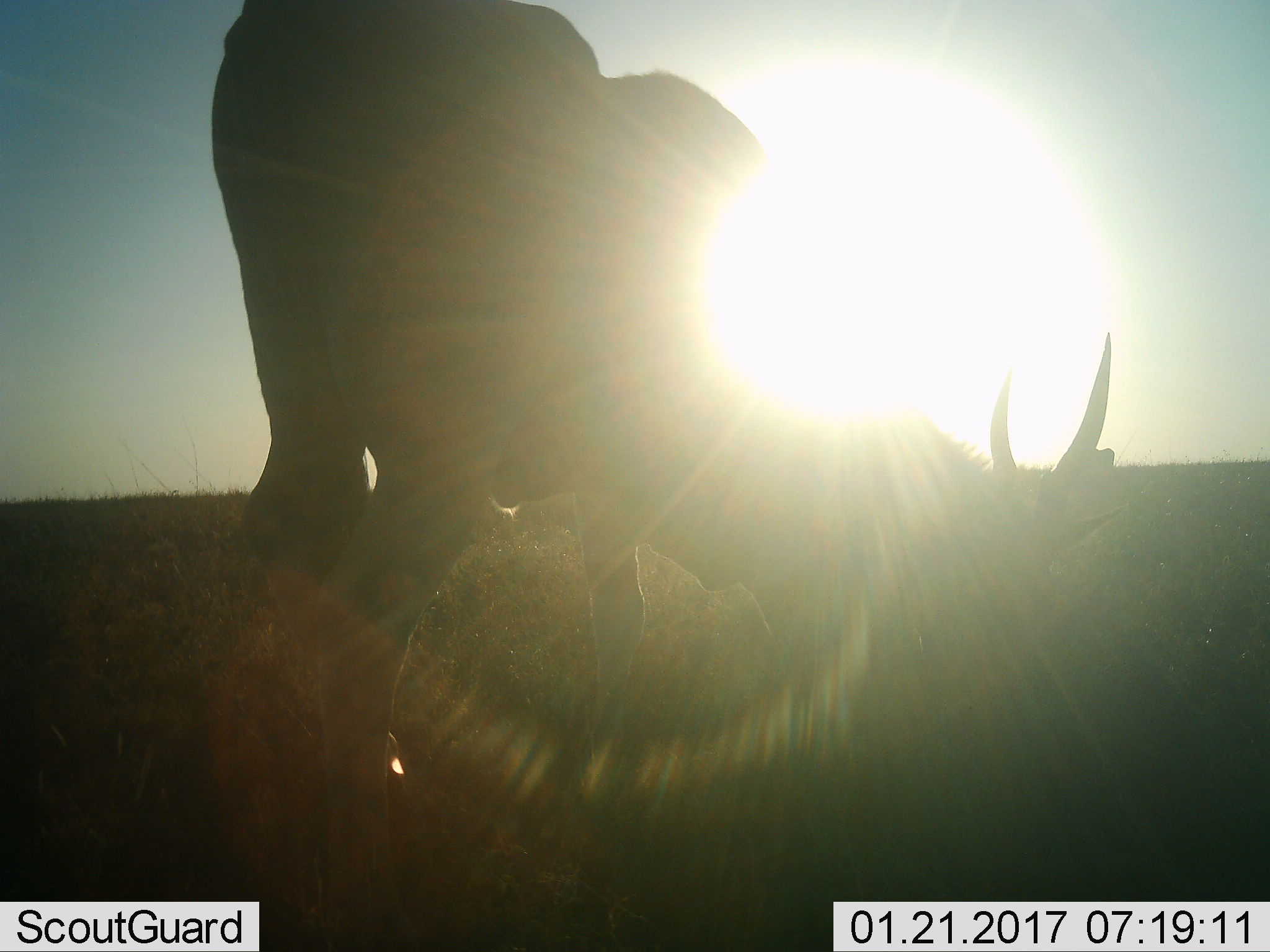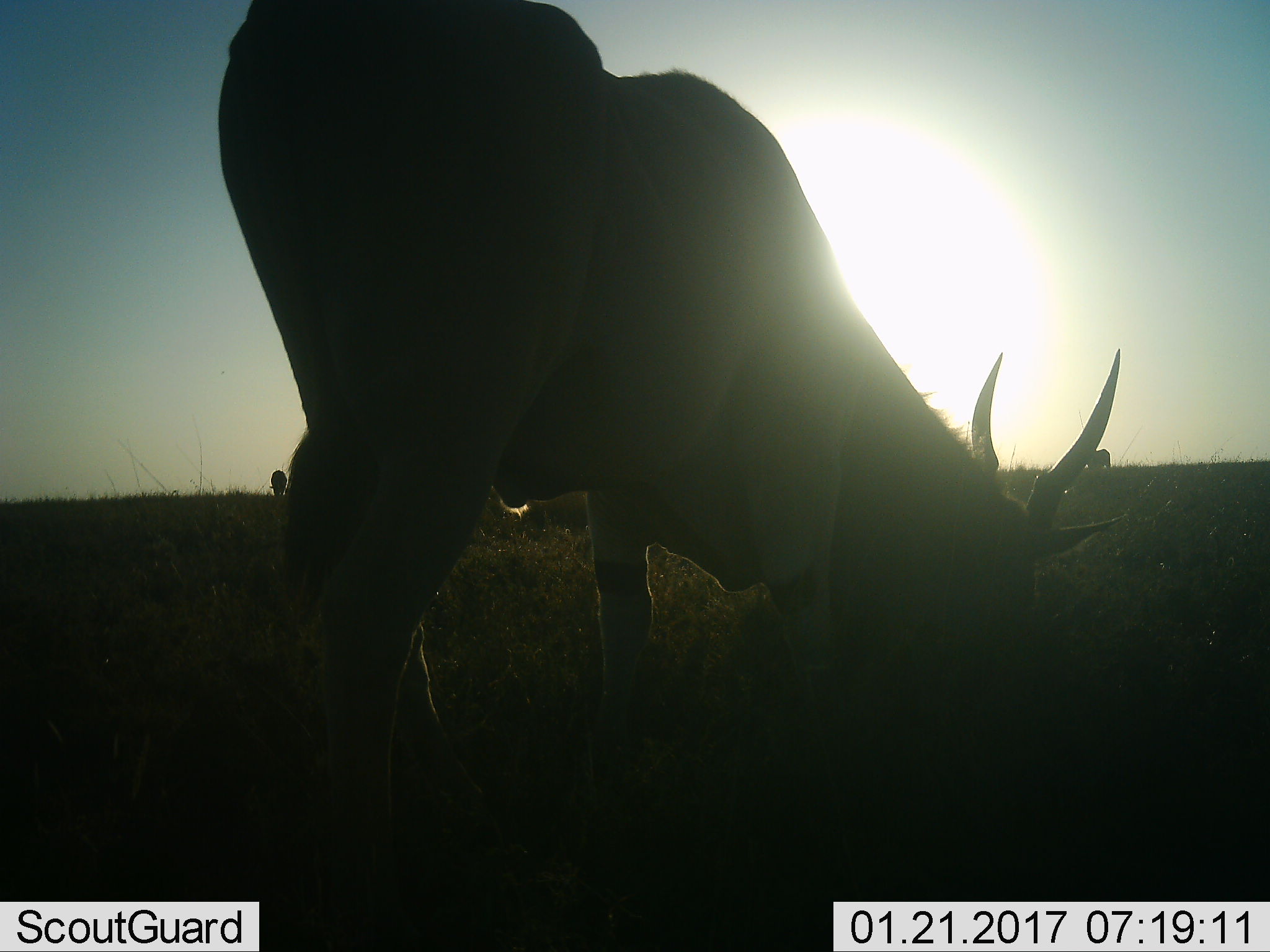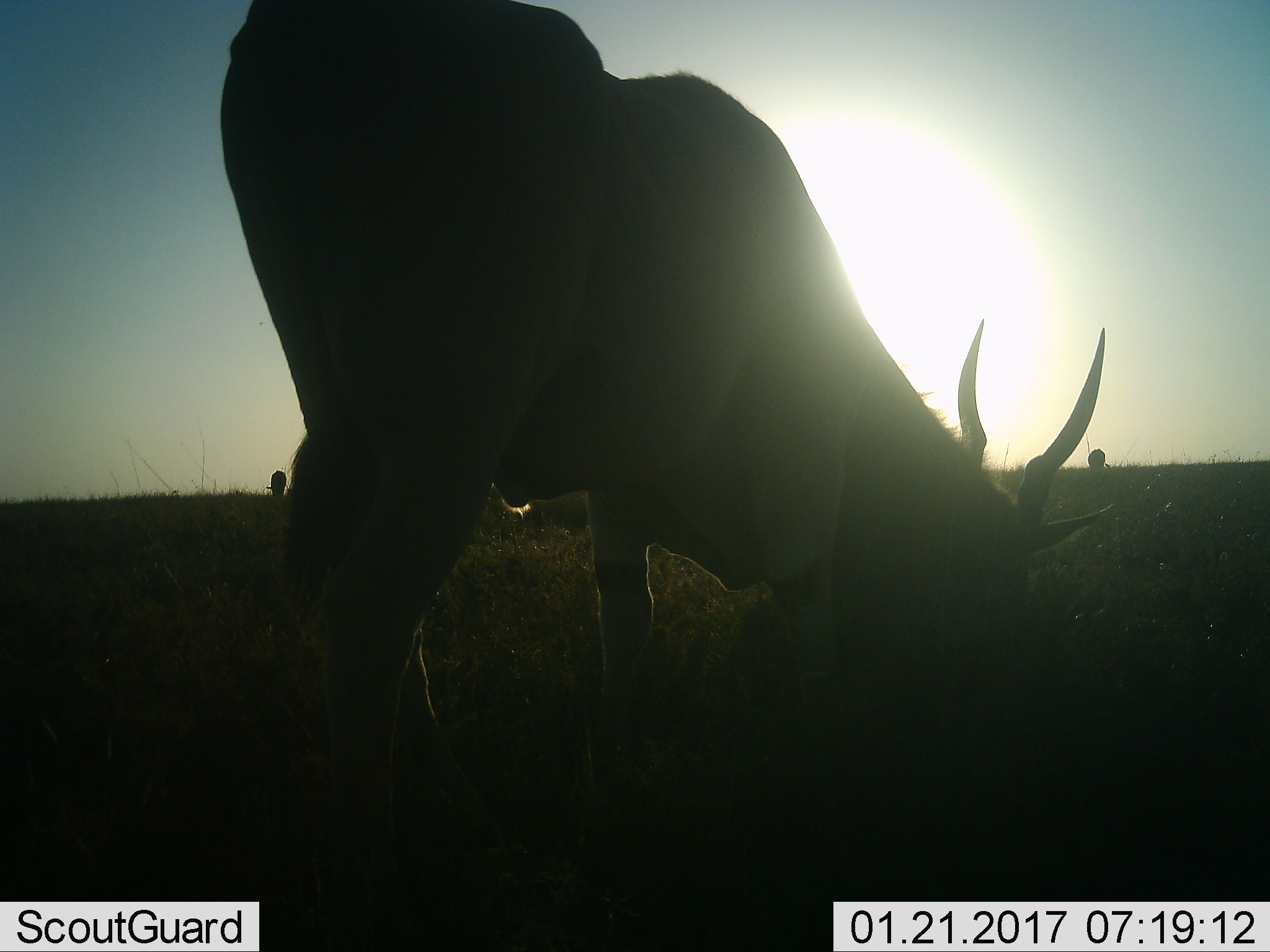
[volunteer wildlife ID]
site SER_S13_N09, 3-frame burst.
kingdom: Animalia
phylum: Chordata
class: Mammalia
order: Artiodactyla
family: Bovidae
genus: Tragelaphus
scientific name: Tragelaphus oryx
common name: eland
Eland (Tragelaphus oryx), count 2. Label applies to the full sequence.